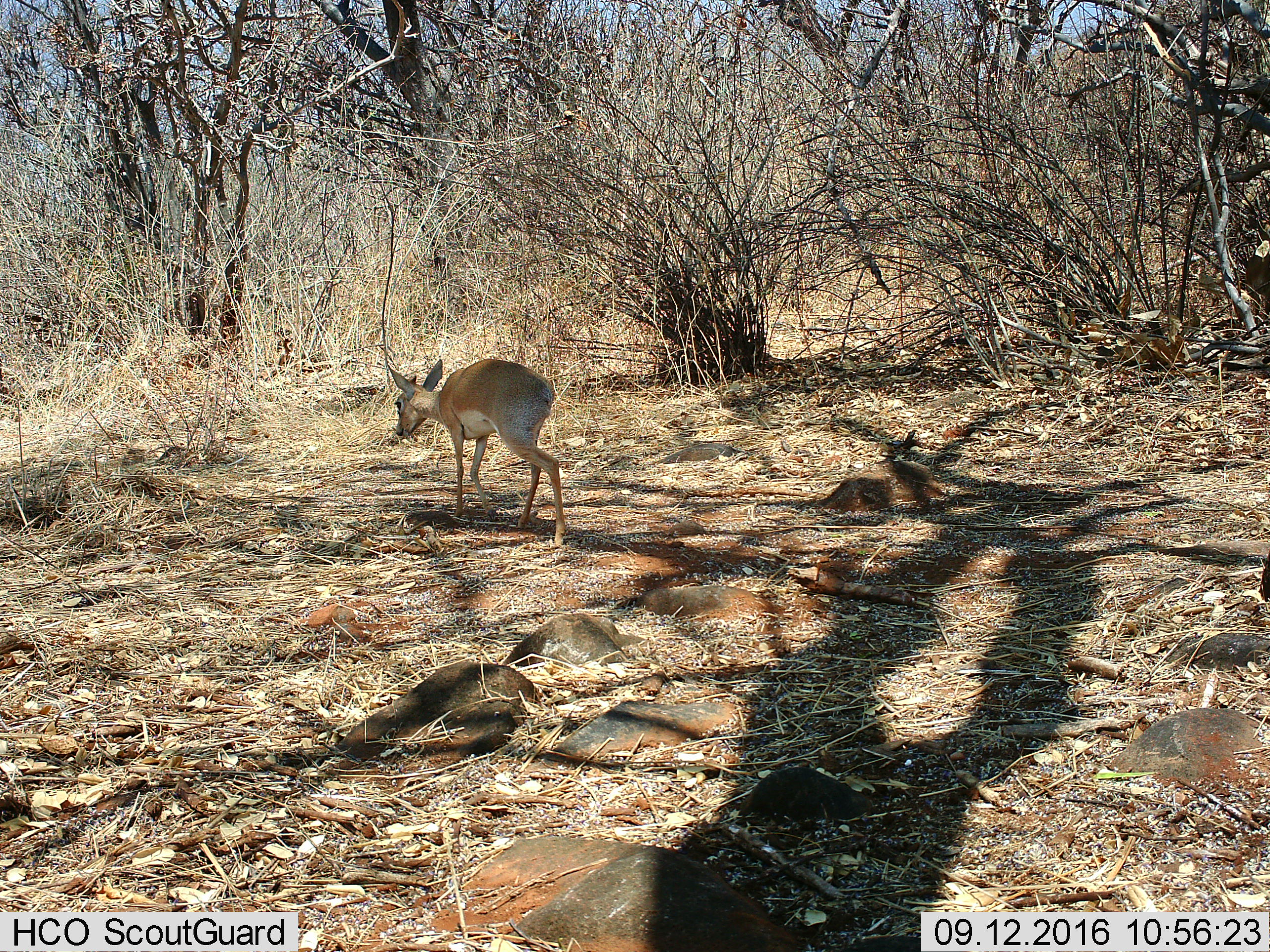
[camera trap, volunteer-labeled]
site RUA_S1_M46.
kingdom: Animalia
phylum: Chordata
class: Mammalia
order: Artiodactyla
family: Bovidae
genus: Madoqua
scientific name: Madoqua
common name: dik-dik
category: dikdik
Dikdik (dik-dik) (Madoqua), count 1. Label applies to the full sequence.